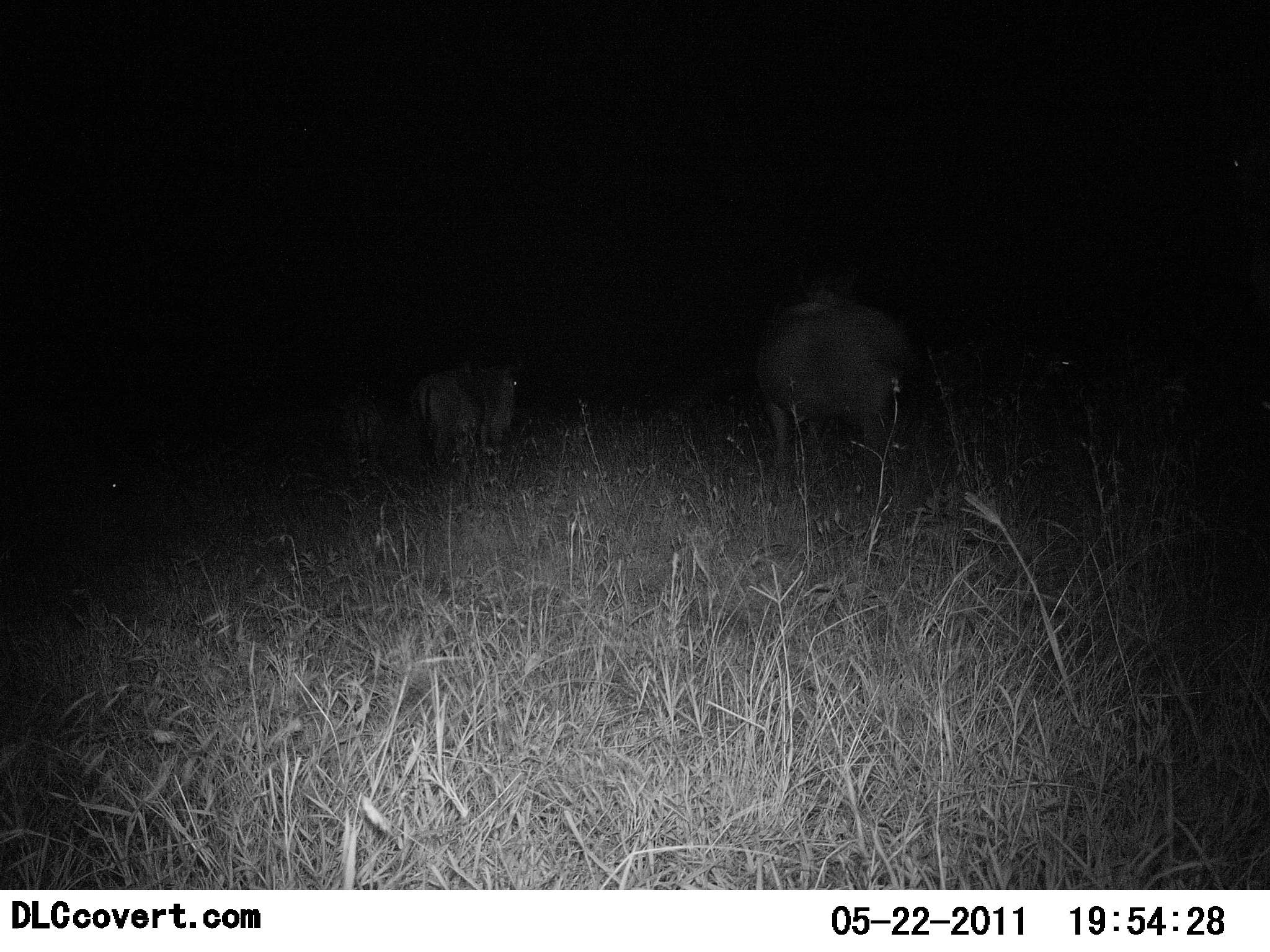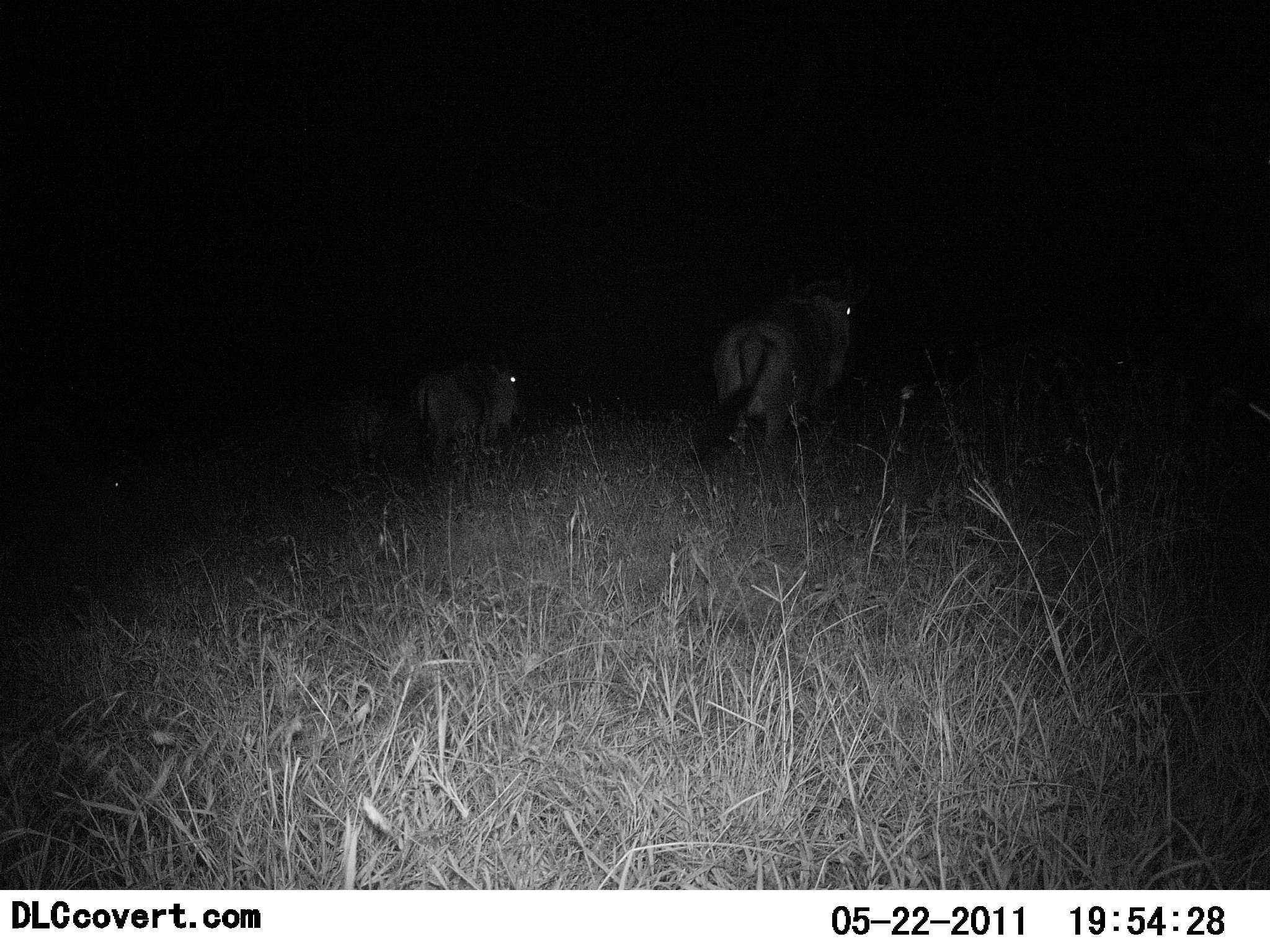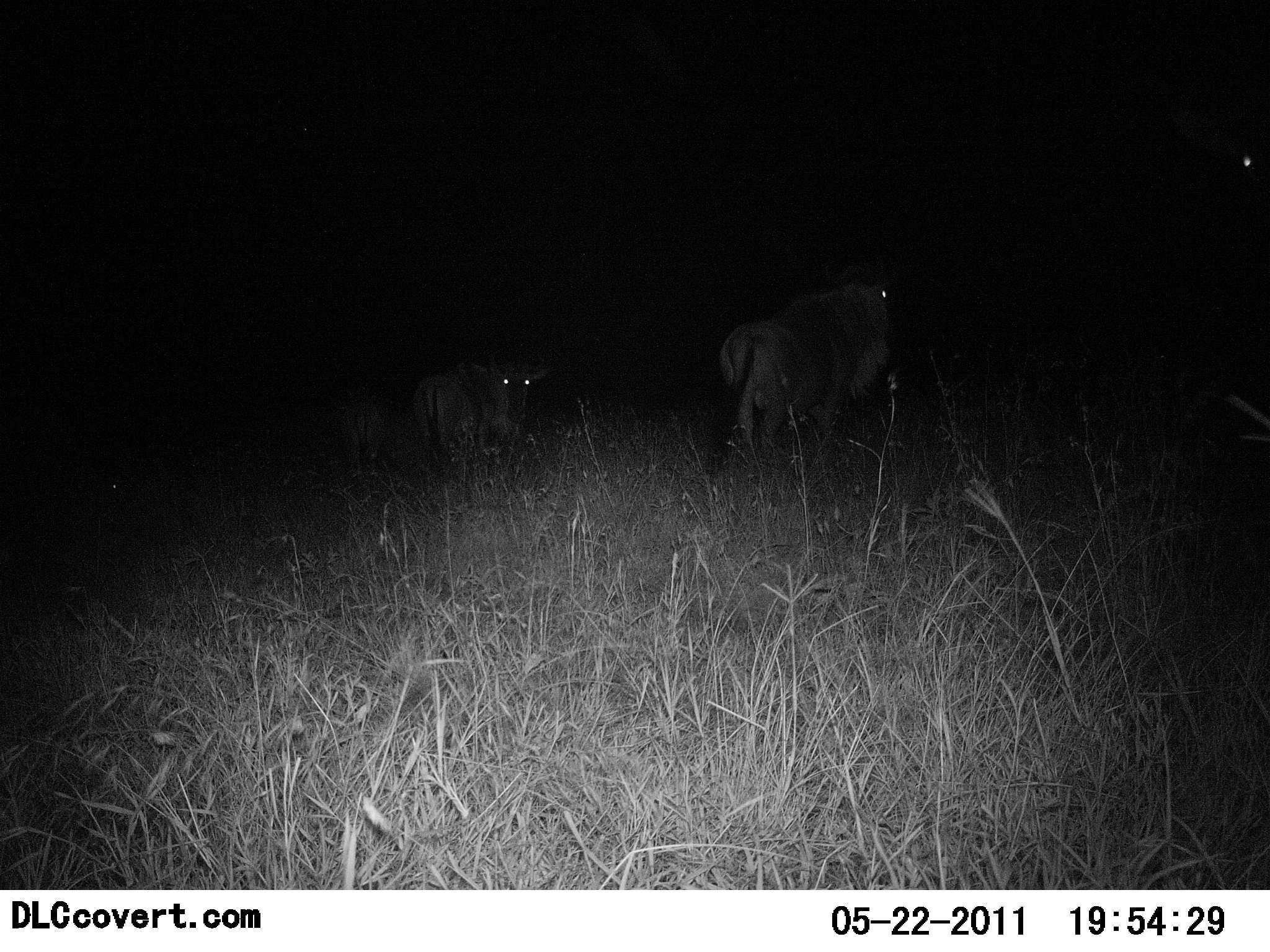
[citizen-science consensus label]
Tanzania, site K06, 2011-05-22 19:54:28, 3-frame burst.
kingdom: Animalia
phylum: Chordata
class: Mammalia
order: Artiodactyla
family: Bovidae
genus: Connochaetes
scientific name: Connochaetes taurinus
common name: blue wildebeest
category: wildebeest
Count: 3.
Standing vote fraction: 75%.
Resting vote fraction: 25%.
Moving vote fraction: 42%.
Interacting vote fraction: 0%.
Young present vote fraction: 0%.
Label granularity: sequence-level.